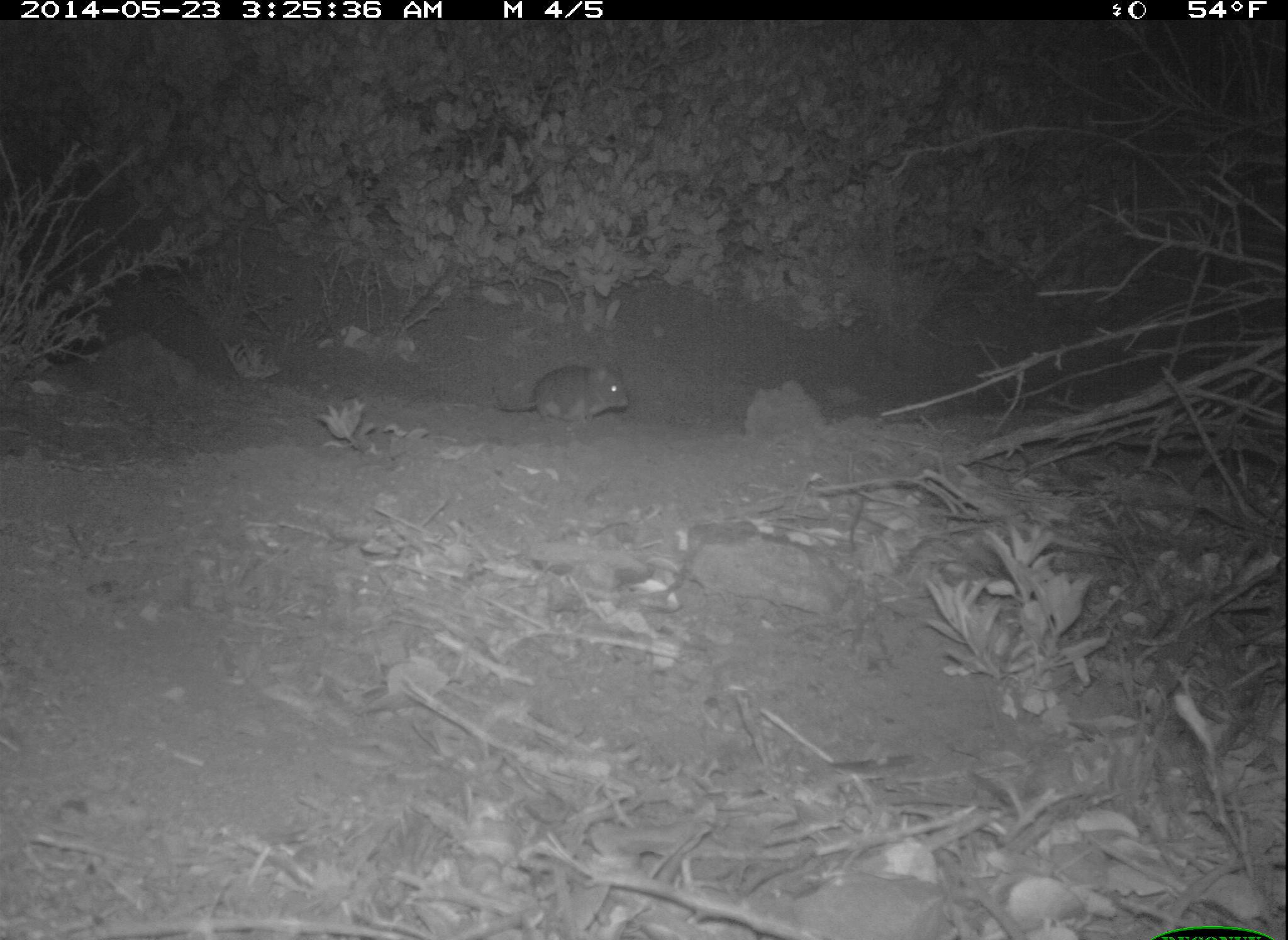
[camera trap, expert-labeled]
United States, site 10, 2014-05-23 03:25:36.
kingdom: Animalia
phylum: Chordata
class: Mammalia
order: Rodentia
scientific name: Rodentia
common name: rodent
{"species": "rodent (Rodentia)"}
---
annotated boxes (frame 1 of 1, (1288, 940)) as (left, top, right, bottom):
rodent: (490, 365, 630, 425)